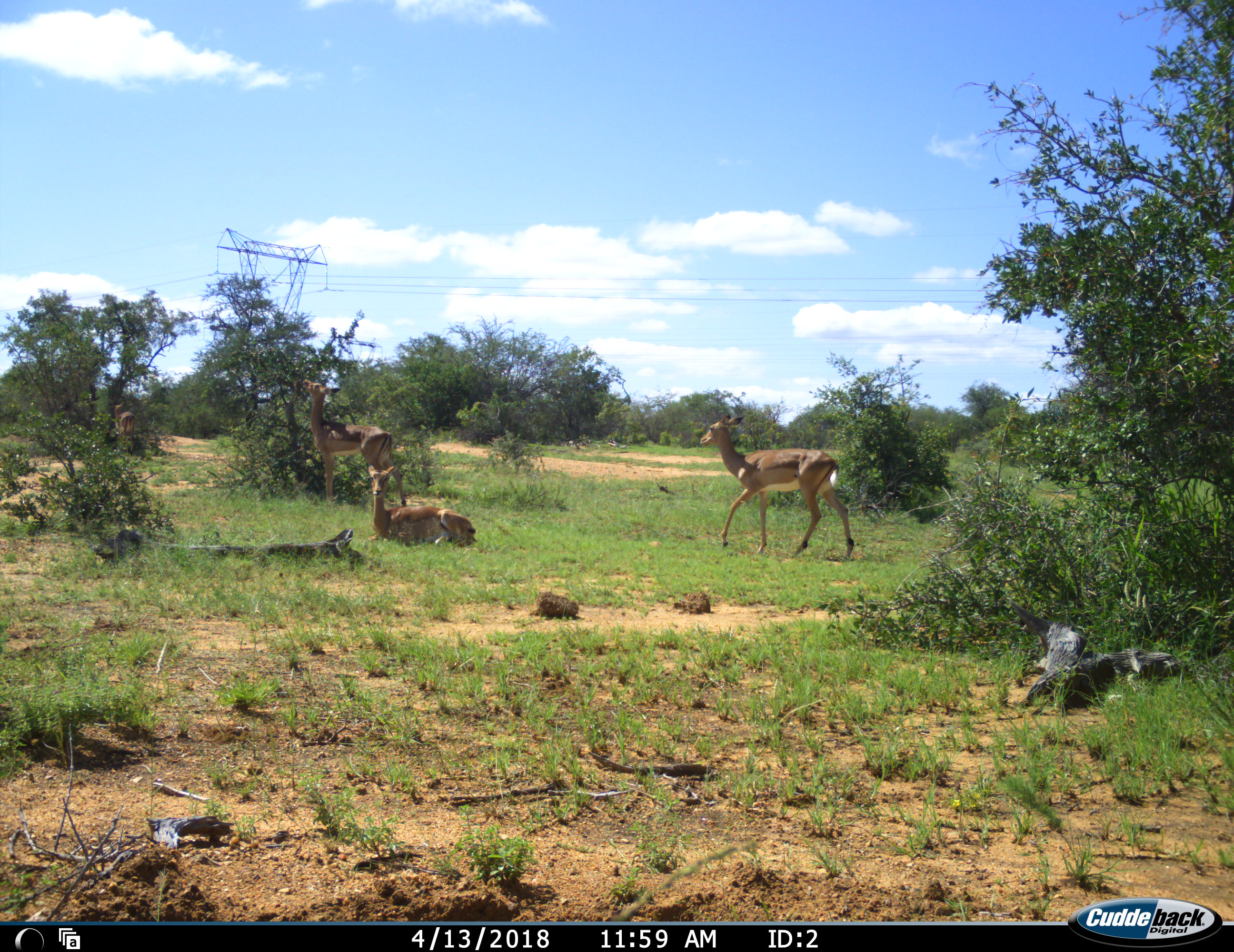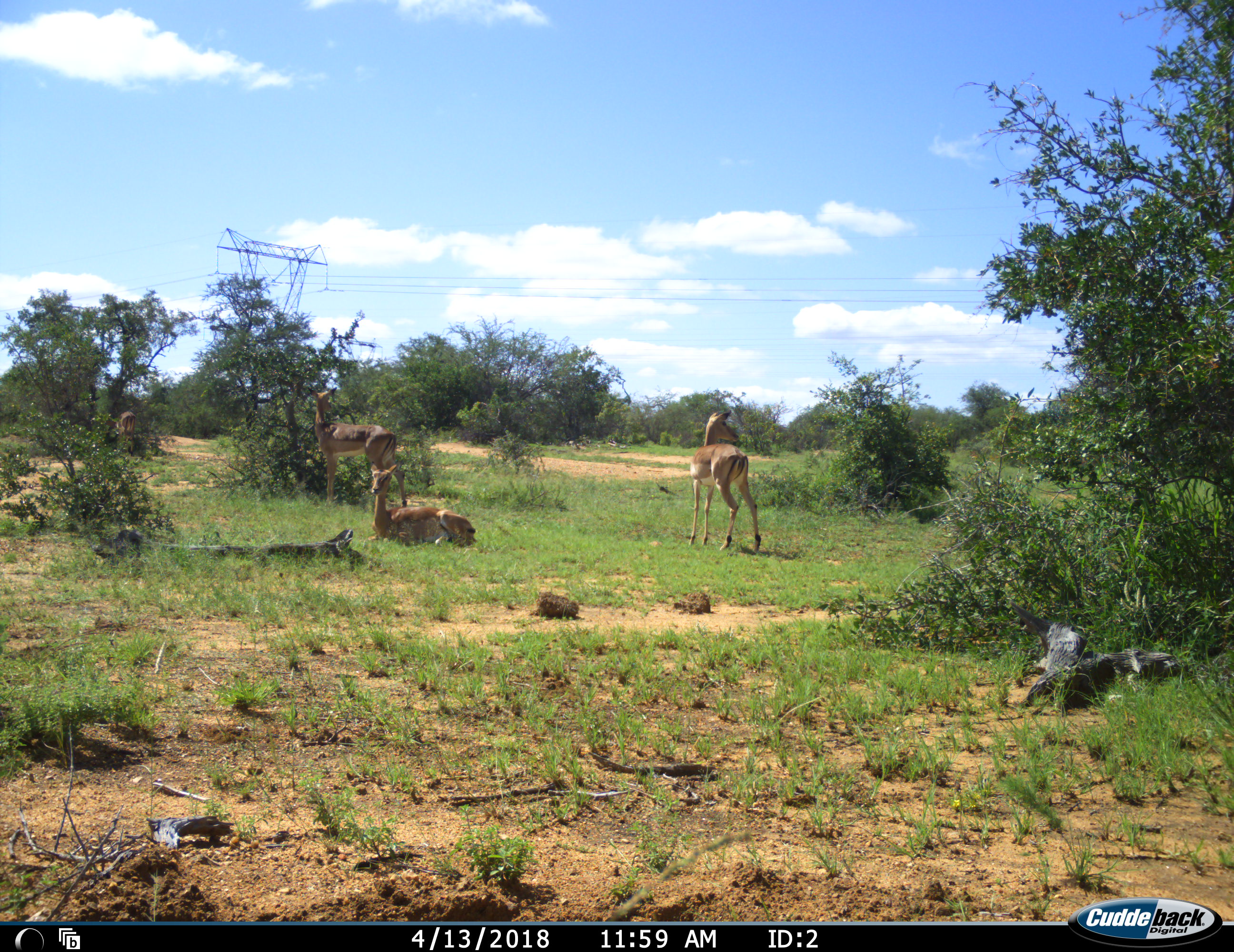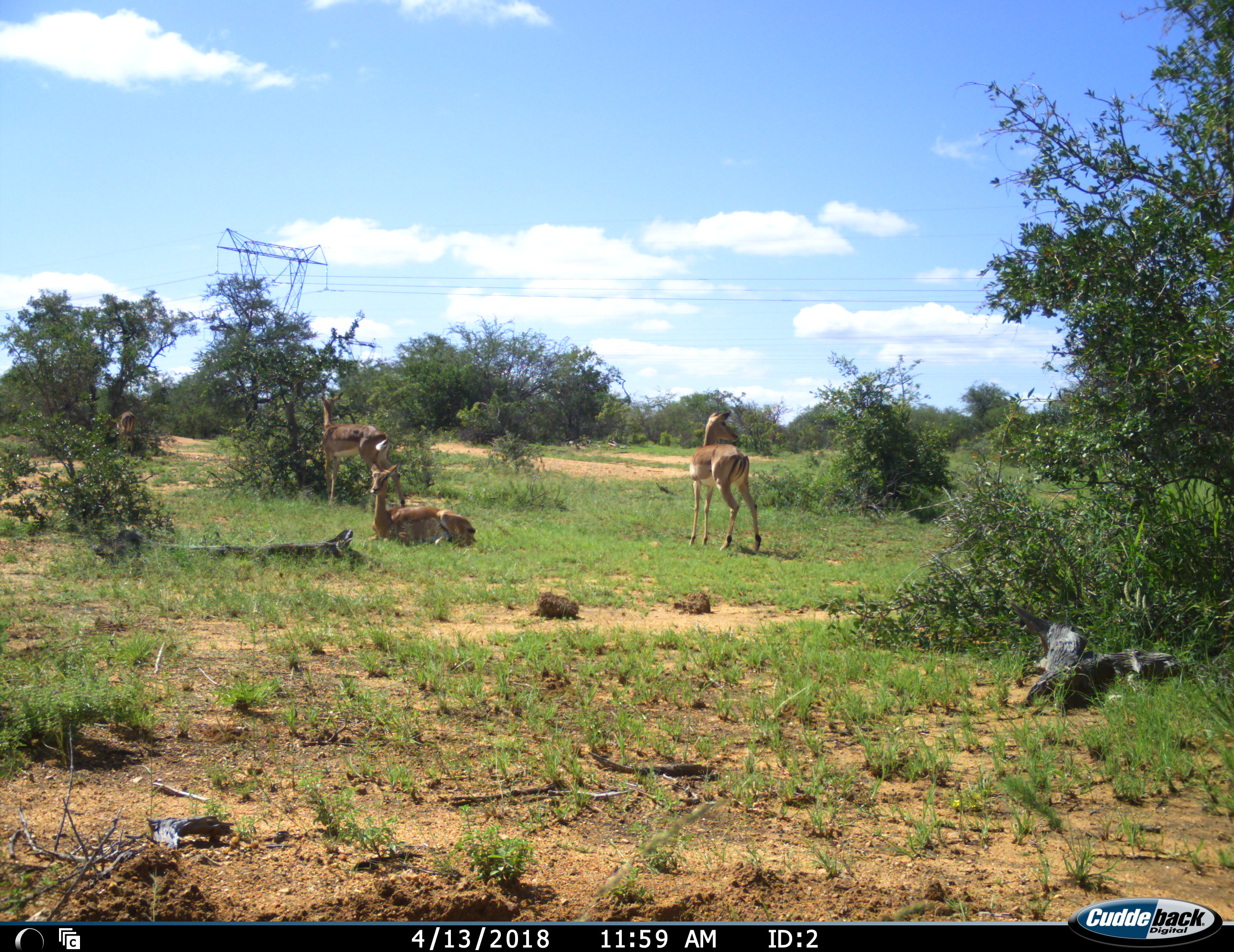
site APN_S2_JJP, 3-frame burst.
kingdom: Animalia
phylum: Chordata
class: Mammalia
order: Artiodactyla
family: Bovidae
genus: Aepyceros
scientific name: Aepyceros melampus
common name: impala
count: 4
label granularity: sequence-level